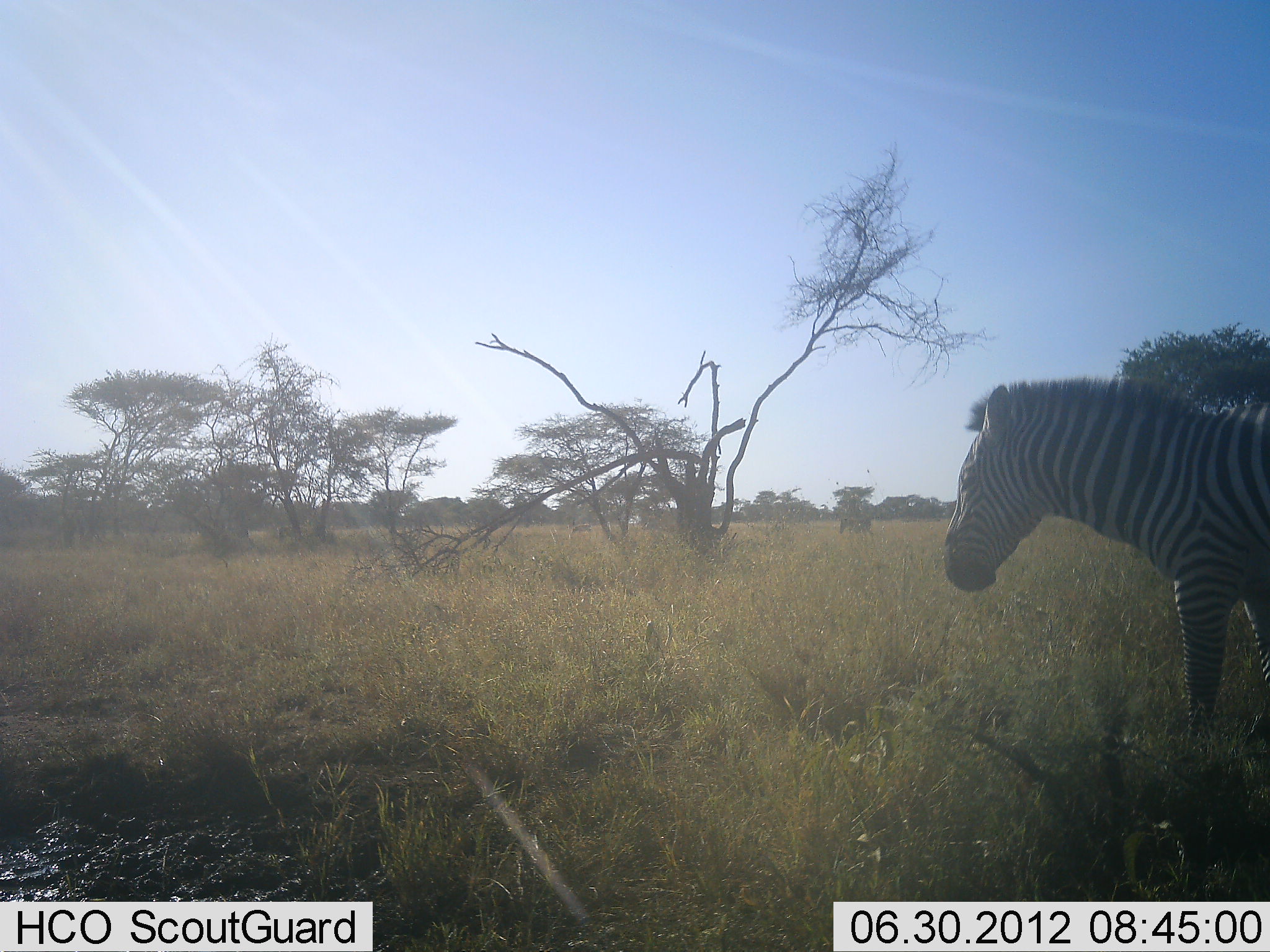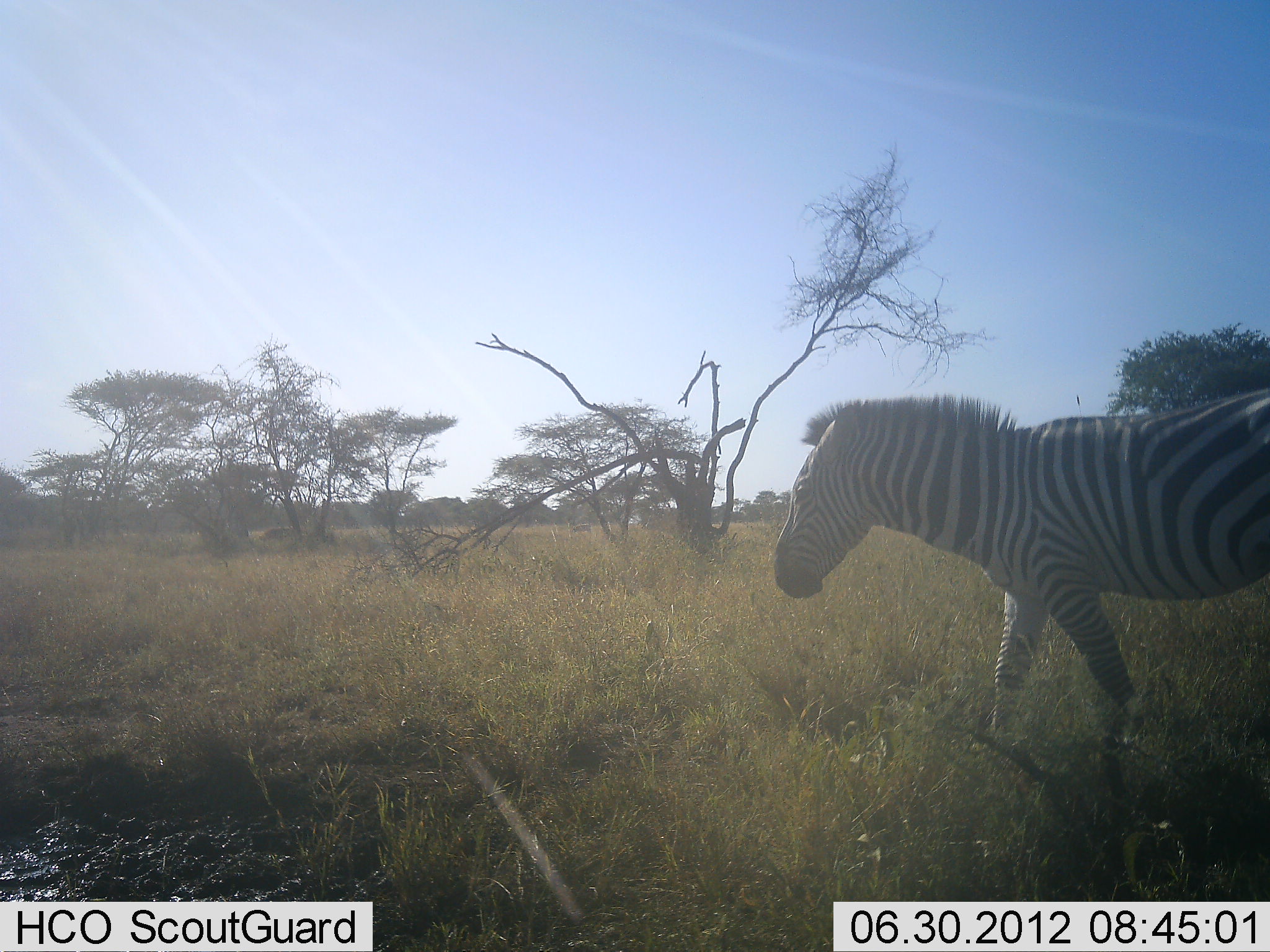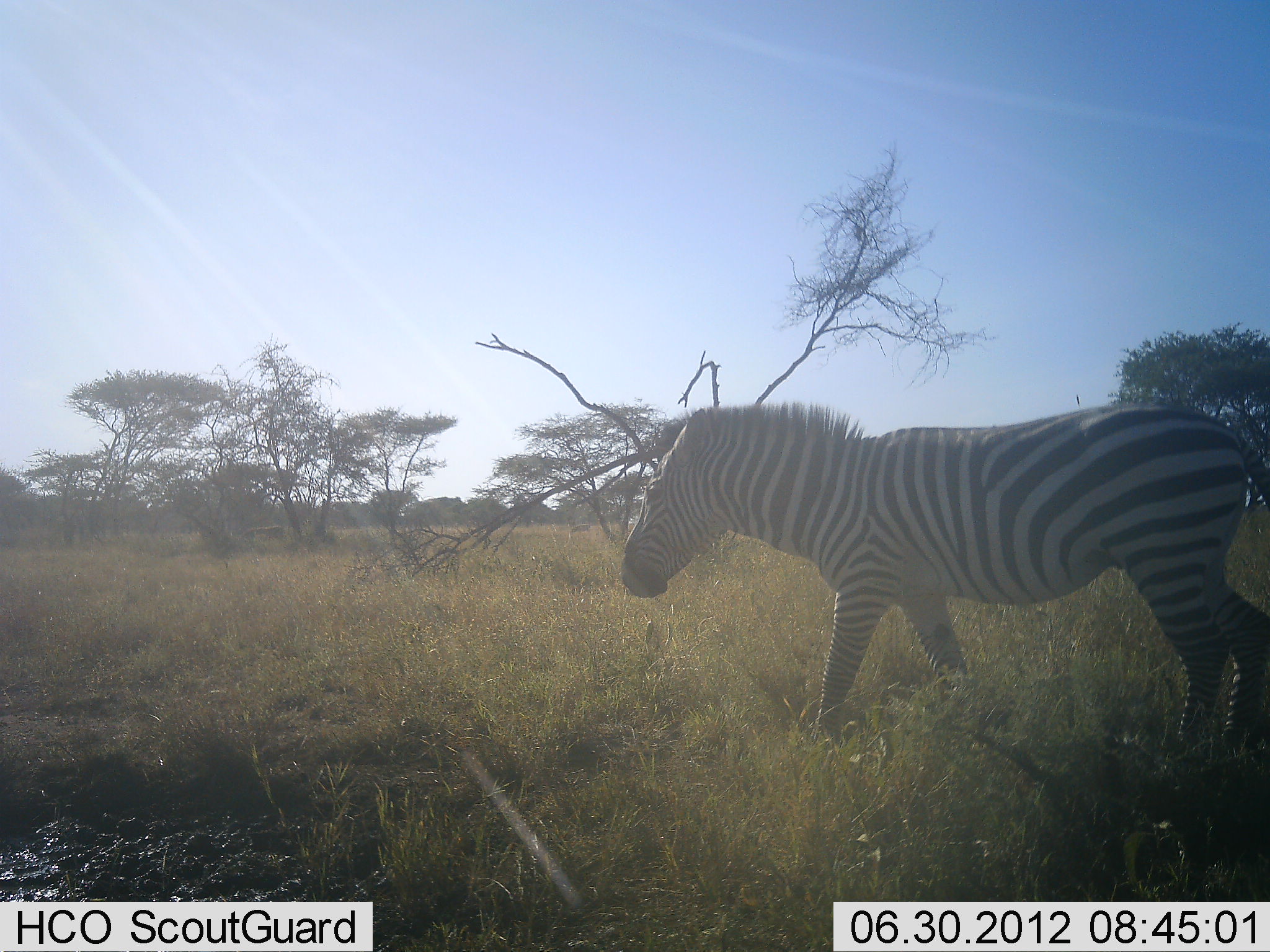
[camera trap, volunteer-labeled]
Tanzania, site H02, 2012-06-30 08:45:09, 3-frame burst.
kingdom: Animalia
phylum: Chordata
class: Mammalia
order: Perissodactyla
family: Equidae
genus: Equus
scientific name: Equus quagga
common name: plains zebra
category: zebra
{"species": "zebra (plains zebra) (Equus quagga)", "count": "1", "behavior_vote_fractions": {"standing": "10%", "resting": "0%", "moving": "100%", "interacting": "0%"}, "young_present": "0%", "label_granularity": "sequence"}